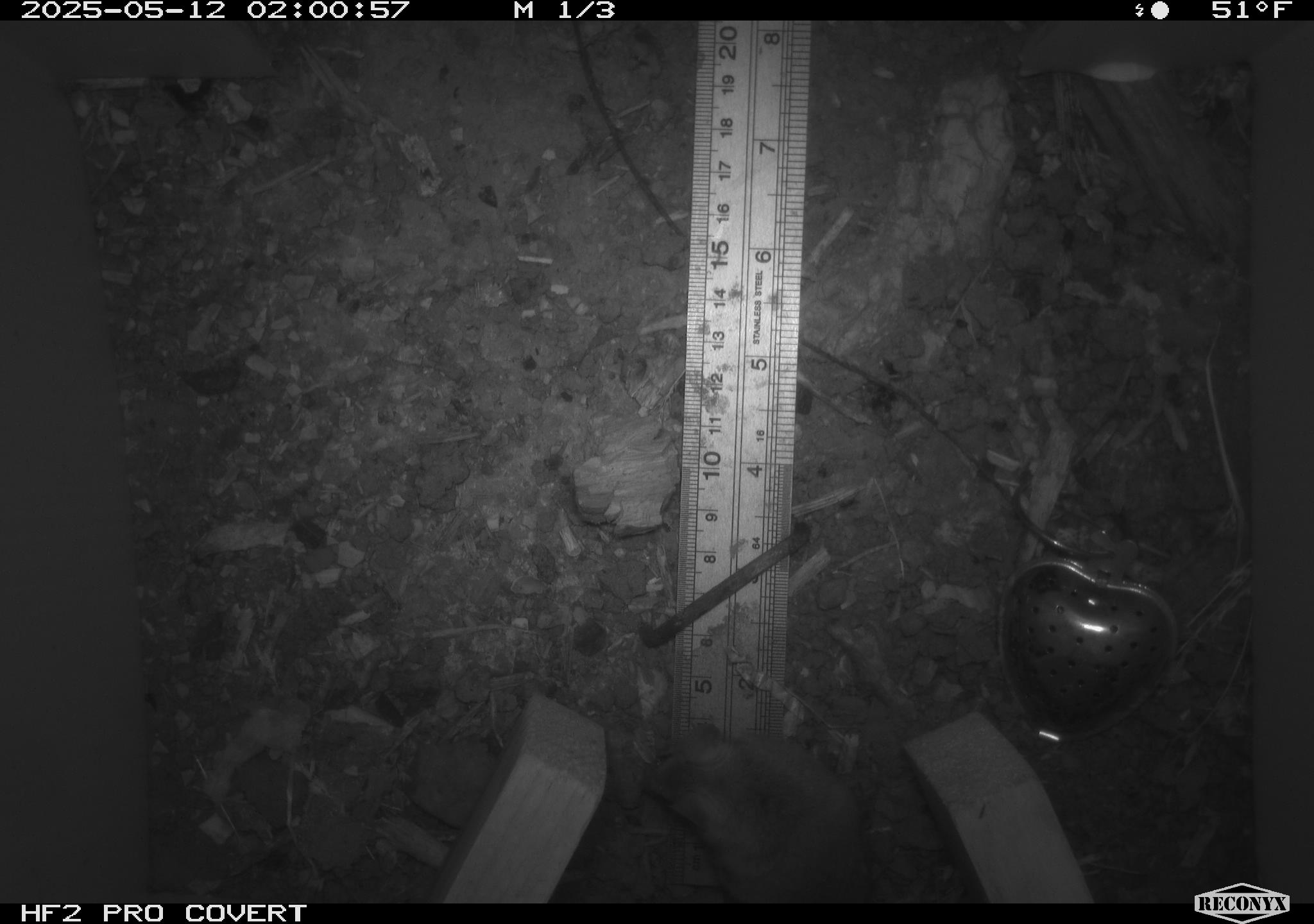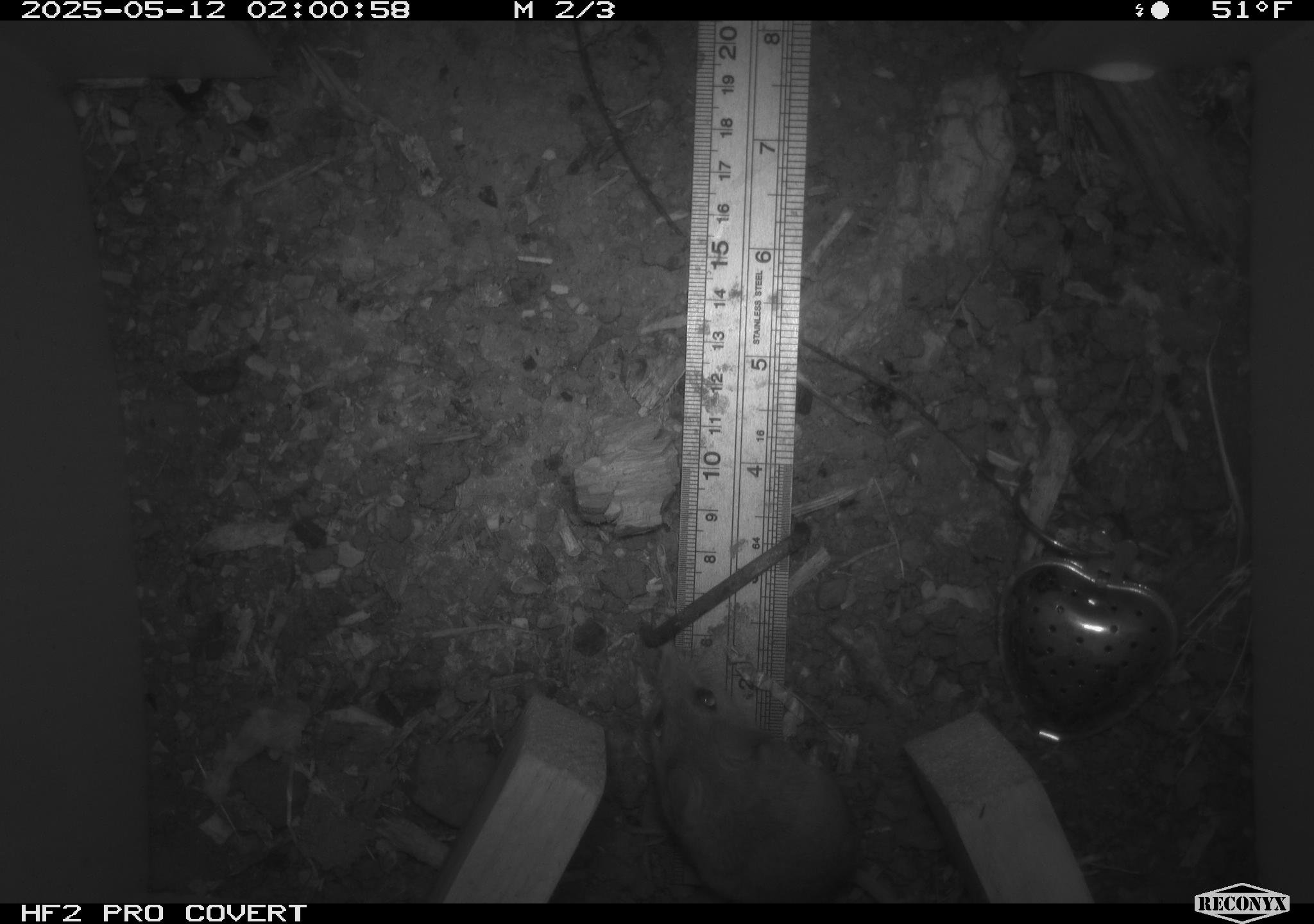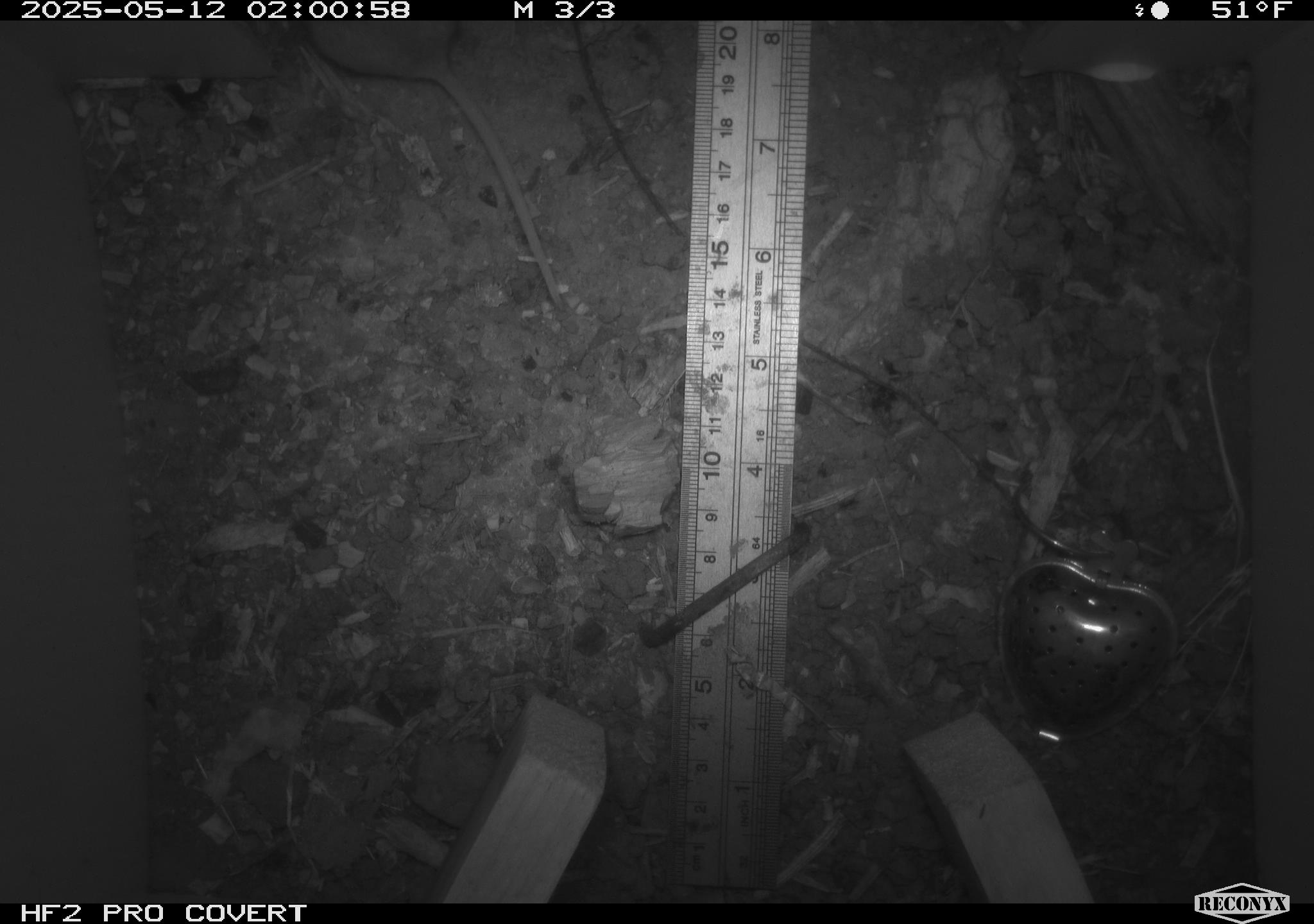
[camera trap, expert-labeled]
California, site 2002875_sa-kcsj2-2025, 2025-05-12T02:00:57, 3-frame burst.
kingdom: Animalia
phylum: Chordata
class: Mammalia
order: Rodentia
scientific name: Rodentia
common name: rodent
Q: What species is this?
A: Rodent (Rodentia).